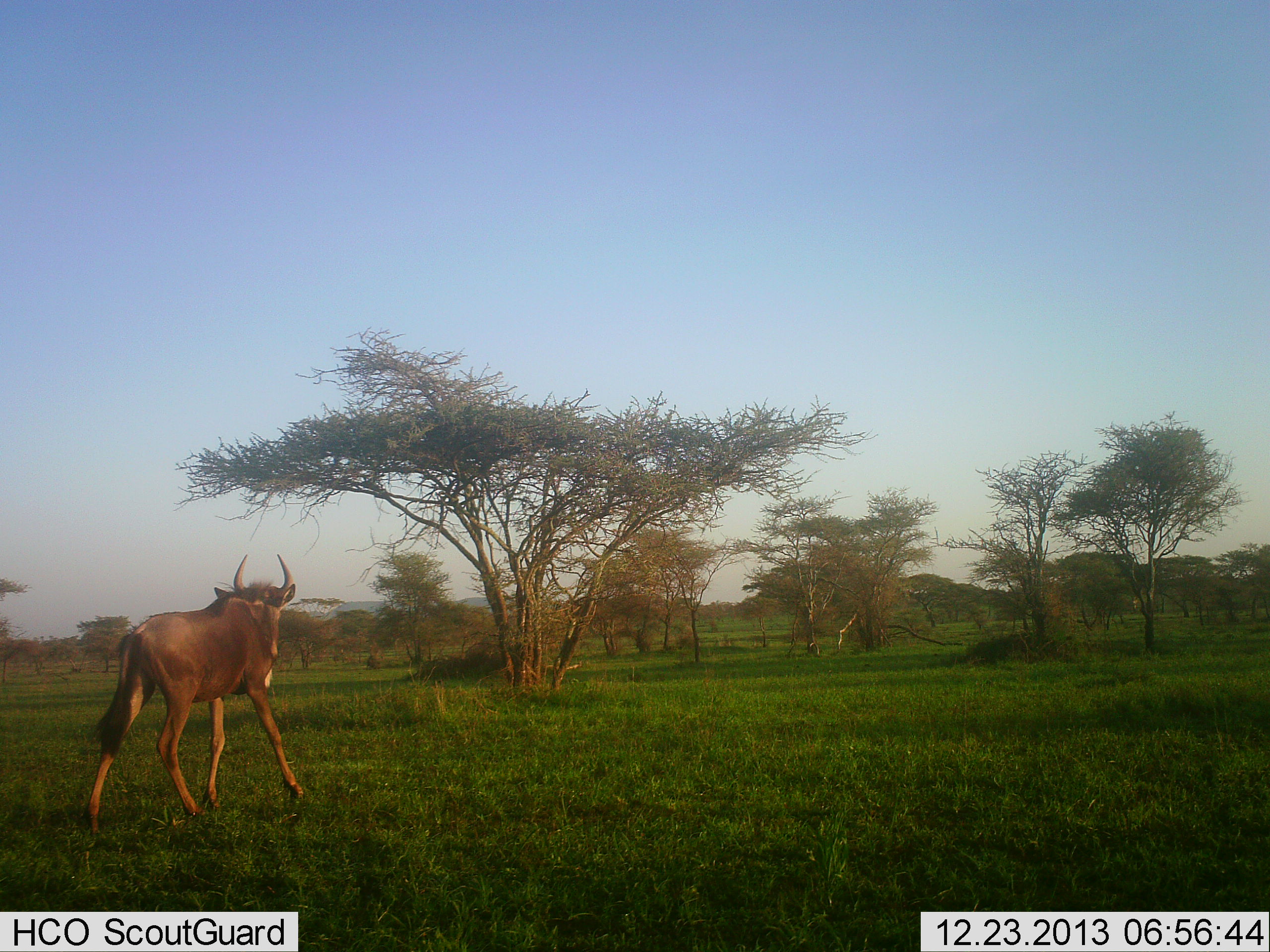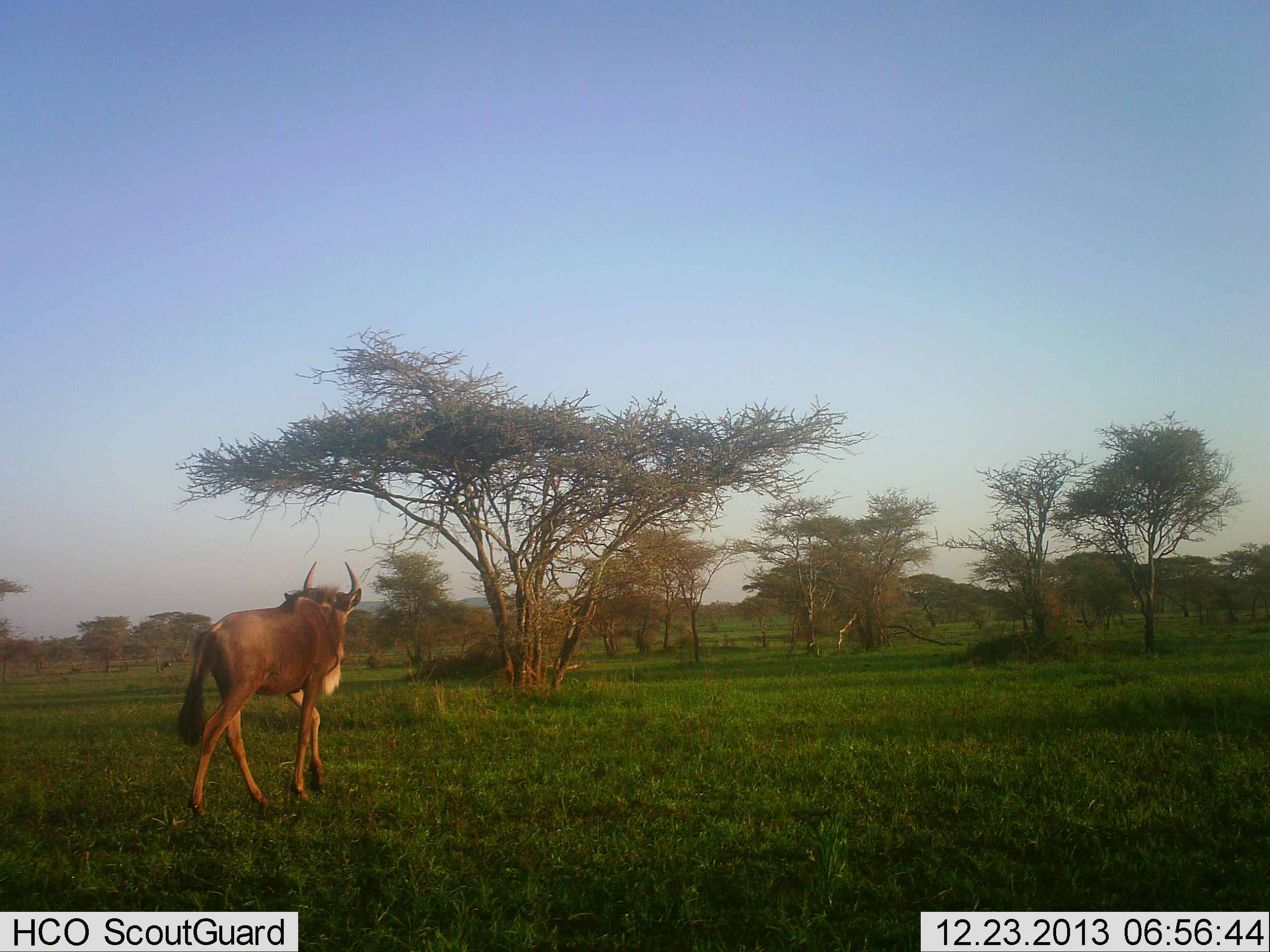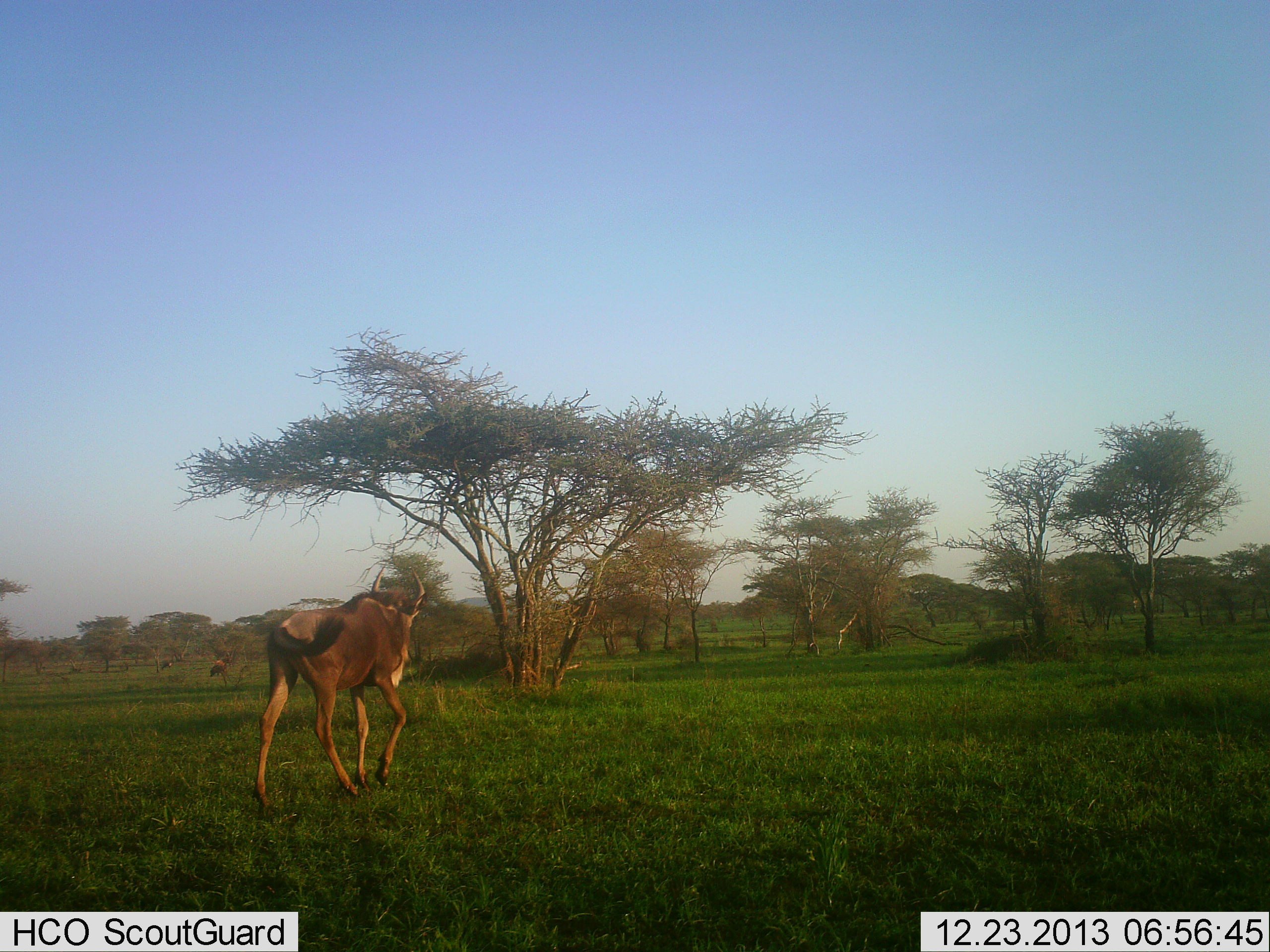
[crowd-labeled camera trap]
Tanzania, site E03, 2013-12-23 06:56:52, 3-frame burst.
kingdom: Animalia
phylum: Chordata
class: Mammalia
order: Artiodactyla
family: Bovidae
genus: Connochaetes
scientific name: Connochaetes taurinus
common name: blue wildebeest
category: wildebeest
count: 1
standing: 0%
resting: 0%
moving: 100%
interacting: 0%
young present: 30%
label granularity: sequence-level